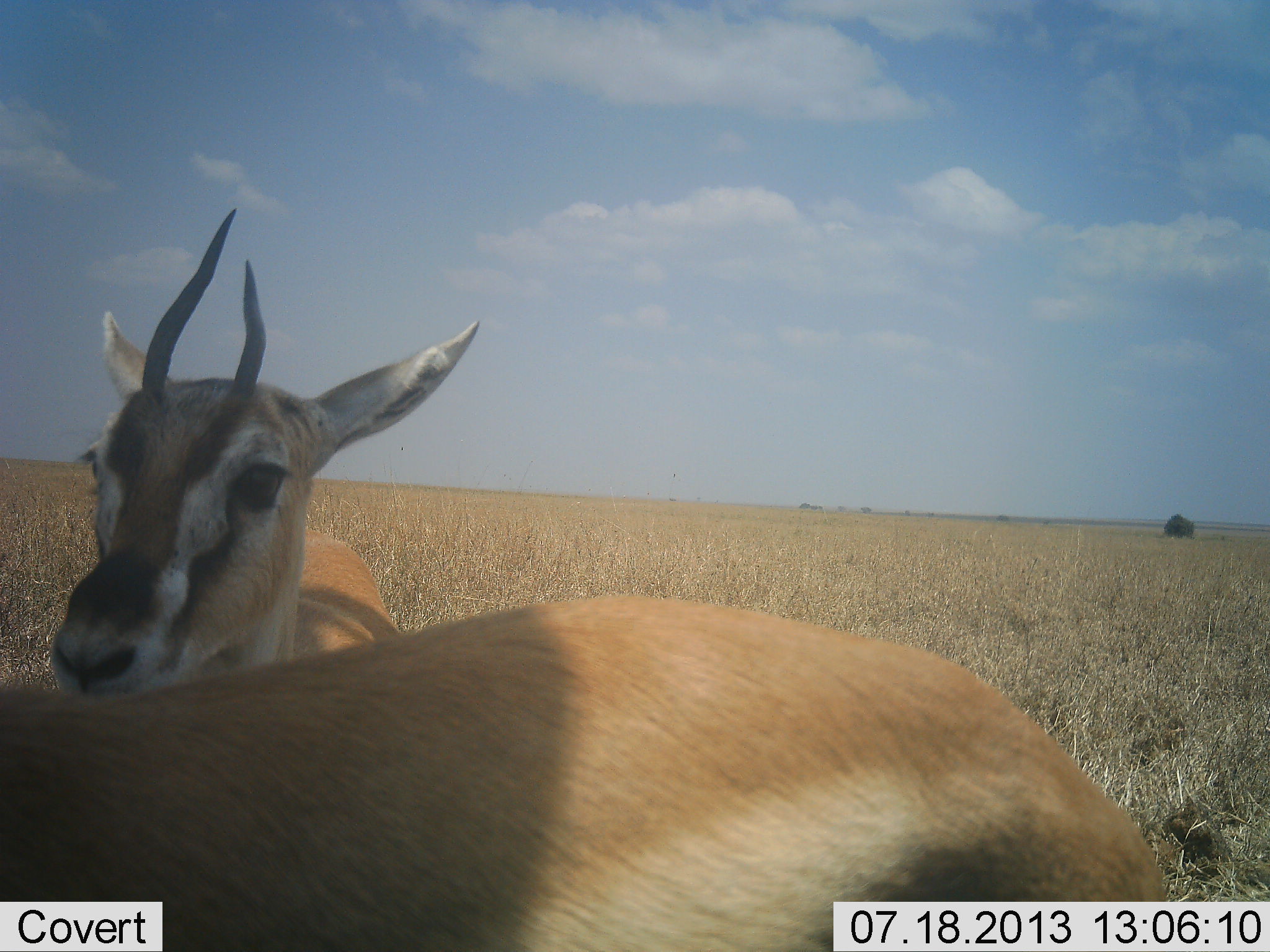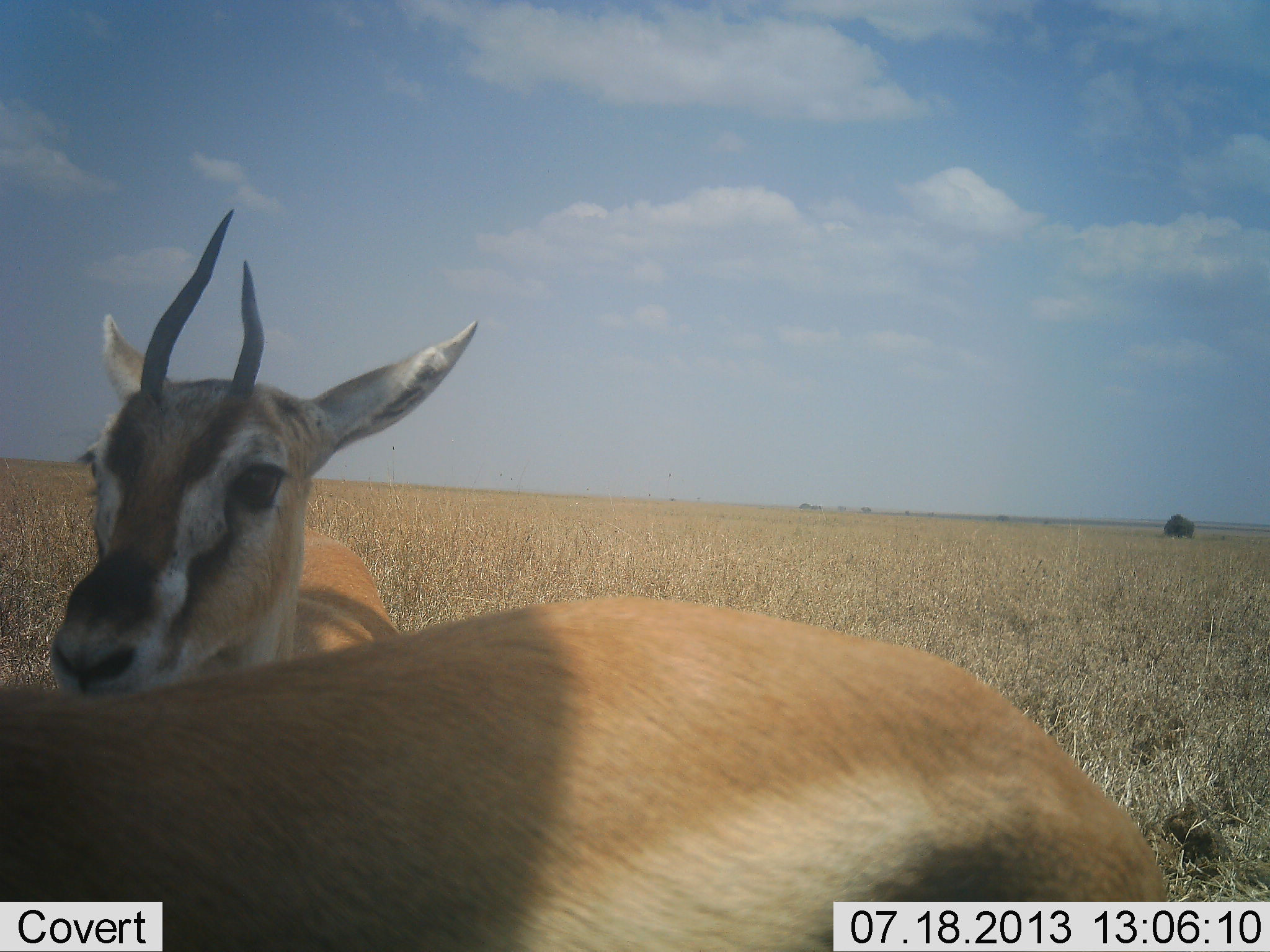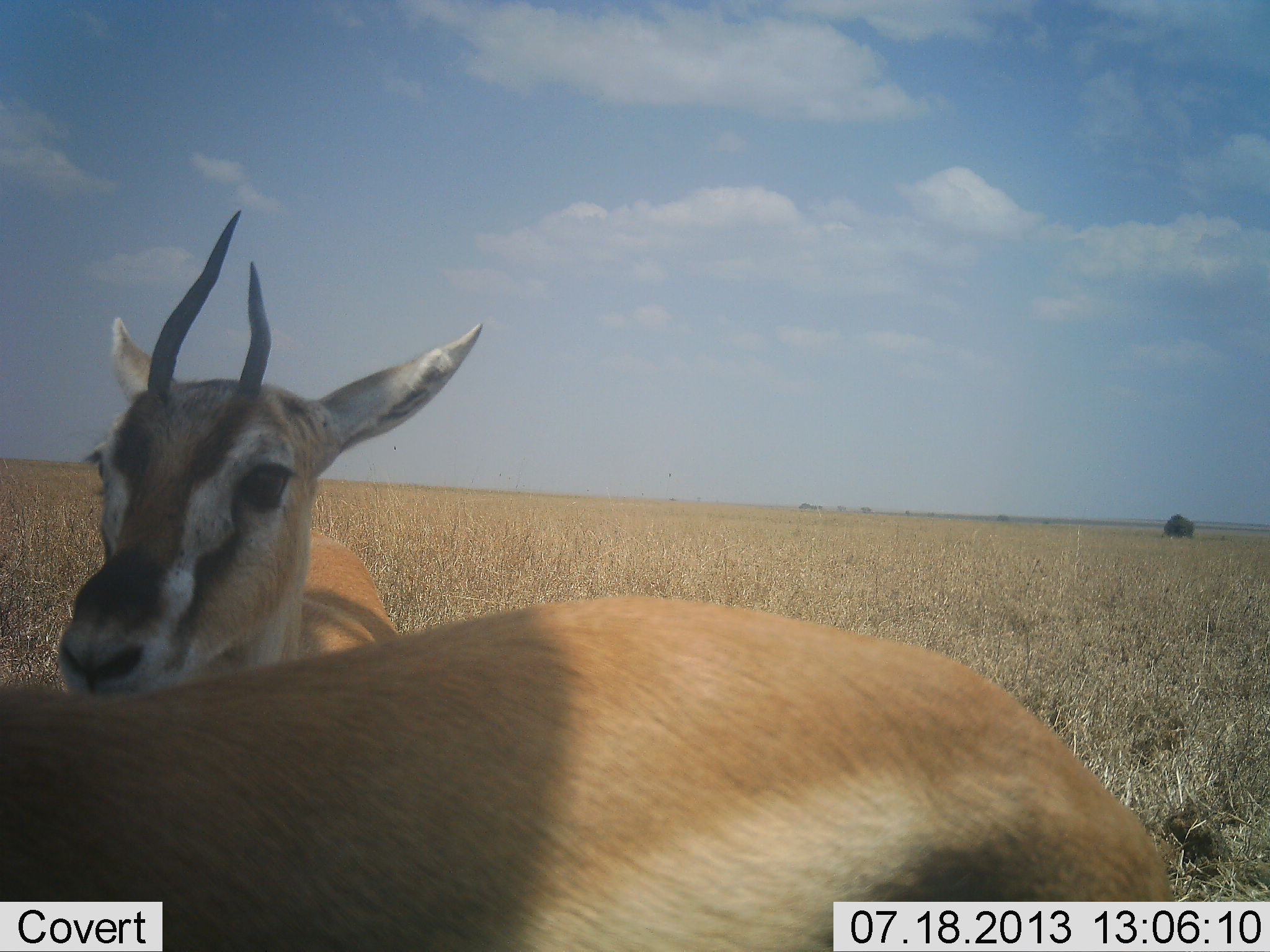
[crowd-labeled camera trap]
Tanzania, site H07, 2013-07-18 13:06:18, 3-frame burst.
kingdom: Animalia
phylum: Chordata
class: Mammalia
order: Artiodactyla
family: Bovidae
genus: Eudorcas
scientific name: Eudorcas thomsonii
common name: thomson's gazelle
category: gazellethomsons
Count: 2.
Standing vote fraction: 75%.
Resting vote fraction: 0%.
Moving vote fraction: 6%.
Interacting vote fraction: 31%.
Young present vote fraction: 0%.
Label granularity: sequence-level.